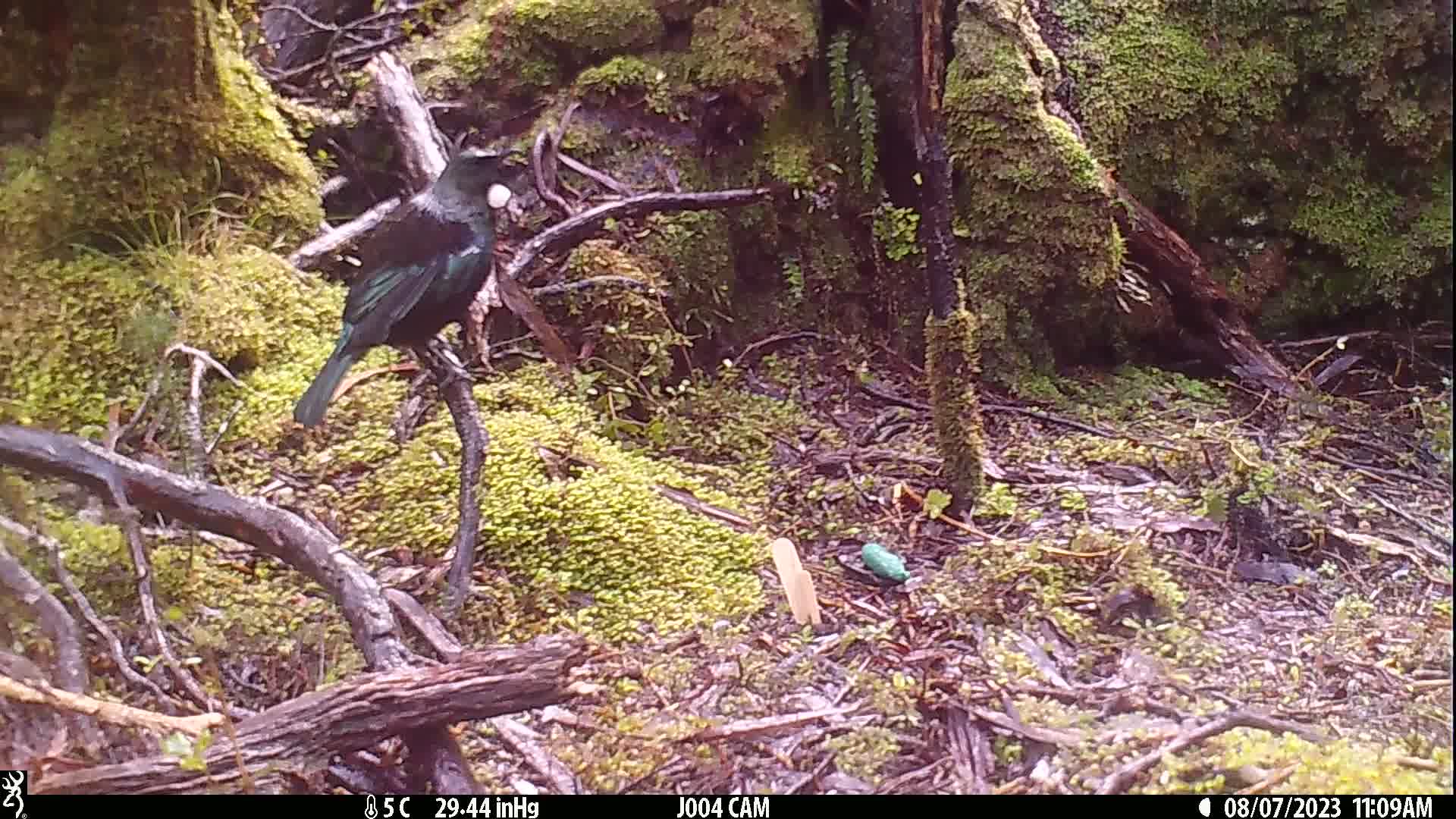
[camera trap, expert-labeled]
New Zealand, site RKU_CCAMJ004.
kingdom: Animalia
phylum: Chordata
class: Aves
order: Passeriformes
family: Meliphagidae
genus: Prosthemadera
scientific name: Prosthemadera novaeseelandiae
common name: tui